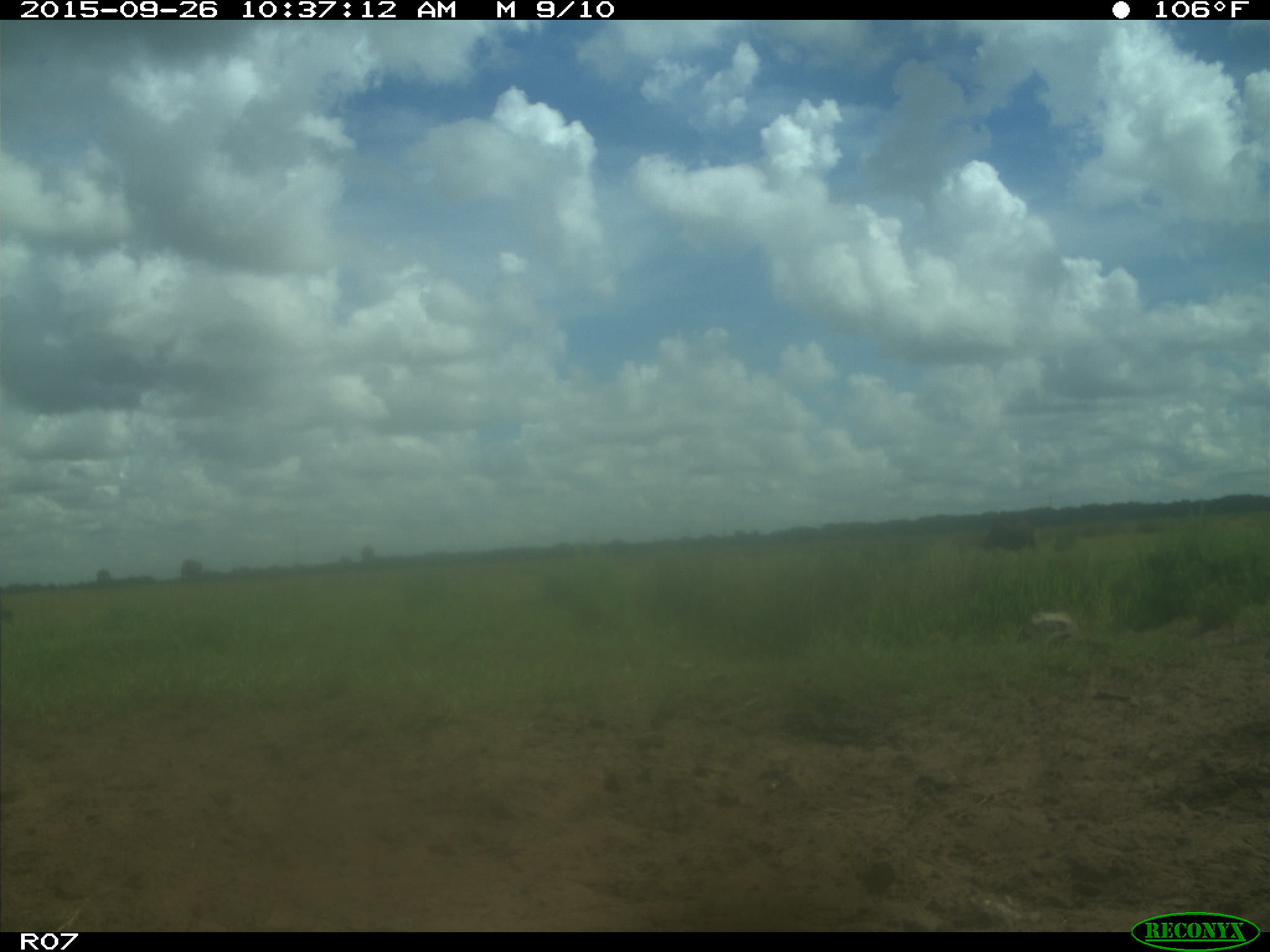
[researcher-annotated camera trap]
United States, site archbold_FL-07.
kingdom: Animalia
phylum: Chordata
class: Mammalia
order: Artiodactyla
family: Bovidae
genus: Bos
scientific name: Bos taurus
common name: domestic cow